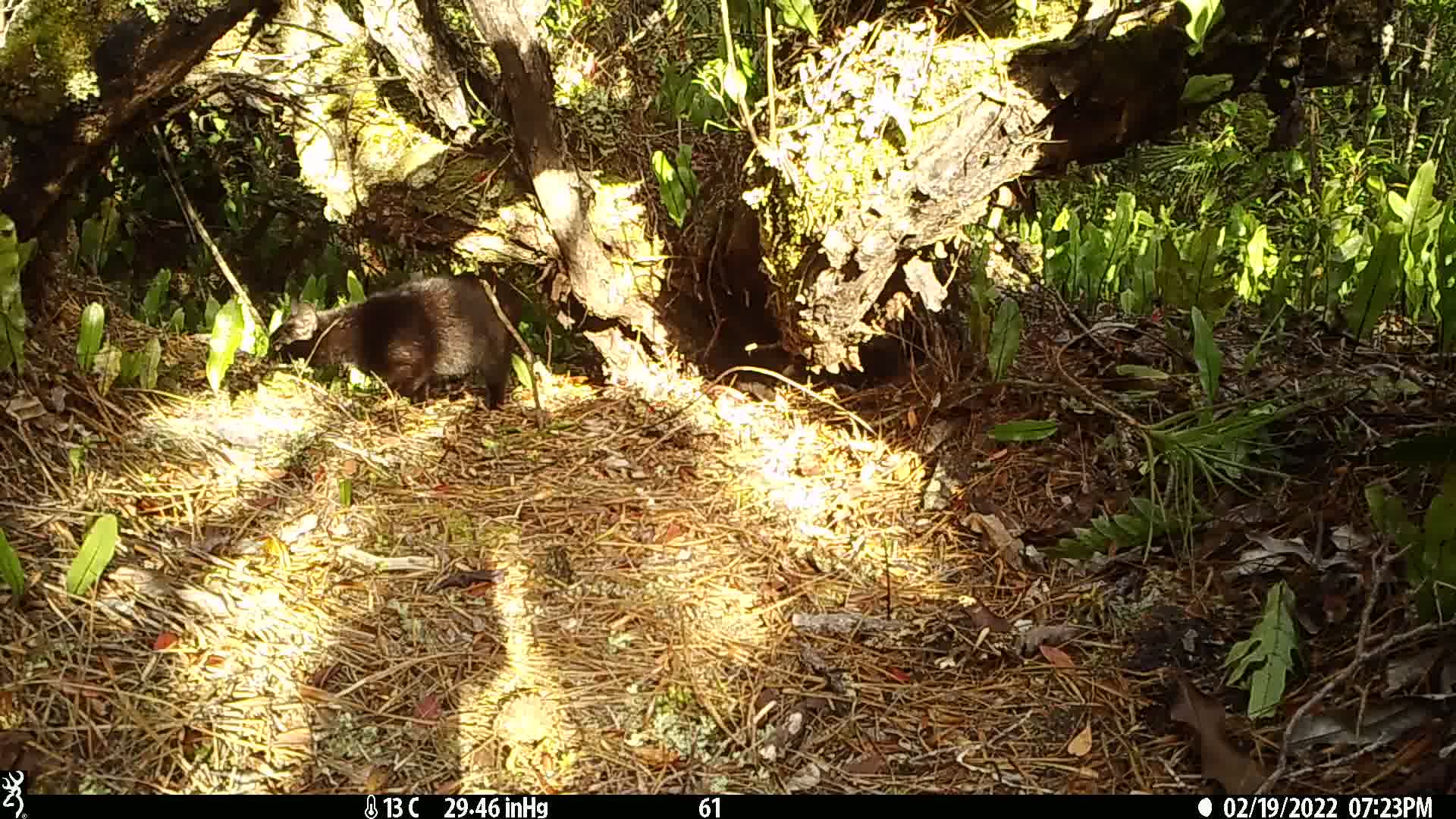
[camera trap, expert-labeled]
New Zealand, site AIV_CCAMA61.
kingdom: Animalia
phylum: Chordata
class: Mammalia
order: Carnivora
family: Felidae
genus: Felis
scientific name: Felis catus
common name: domestic cat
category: cat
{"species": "cat (domestic cat) (Felis catus)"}